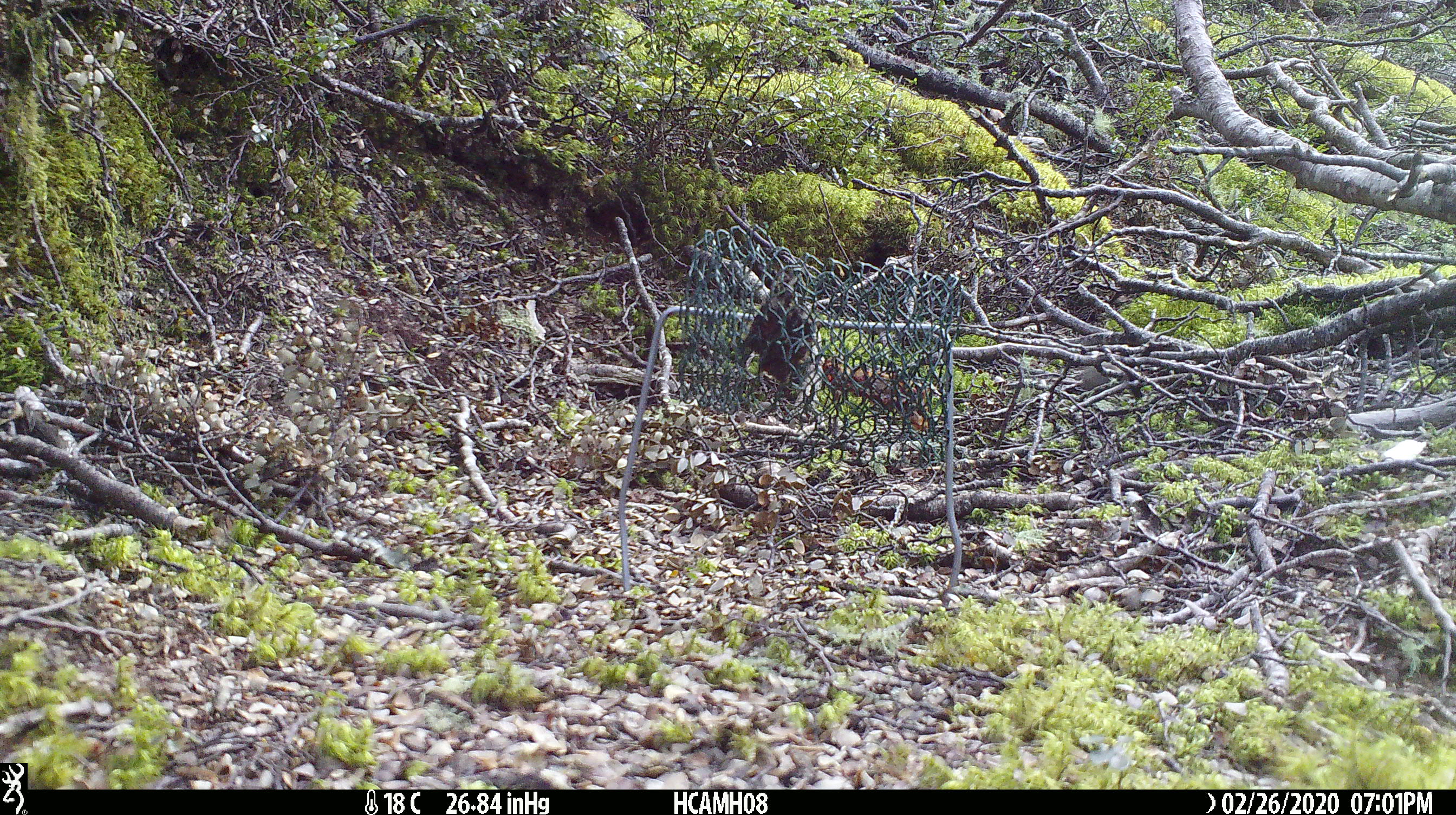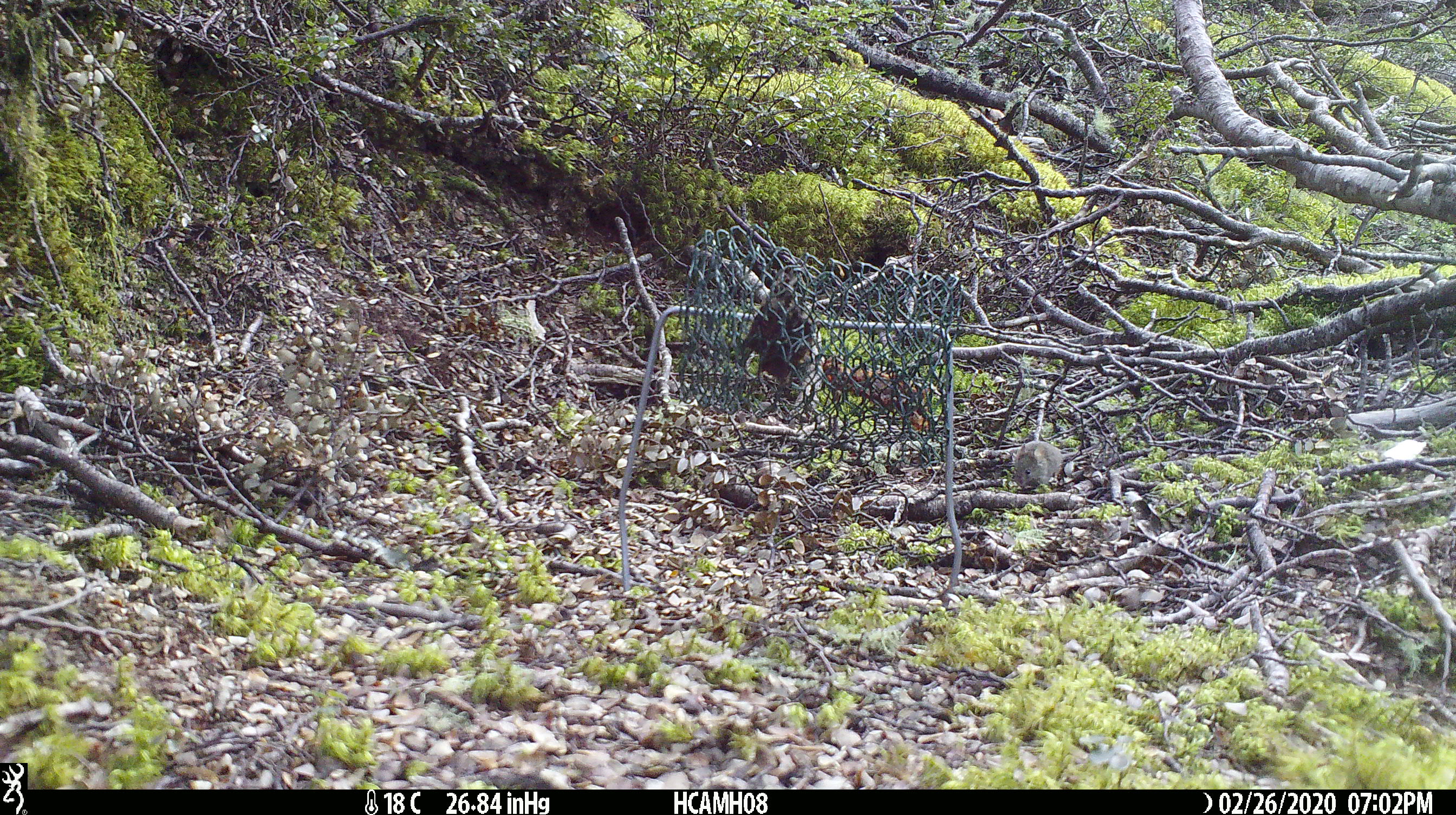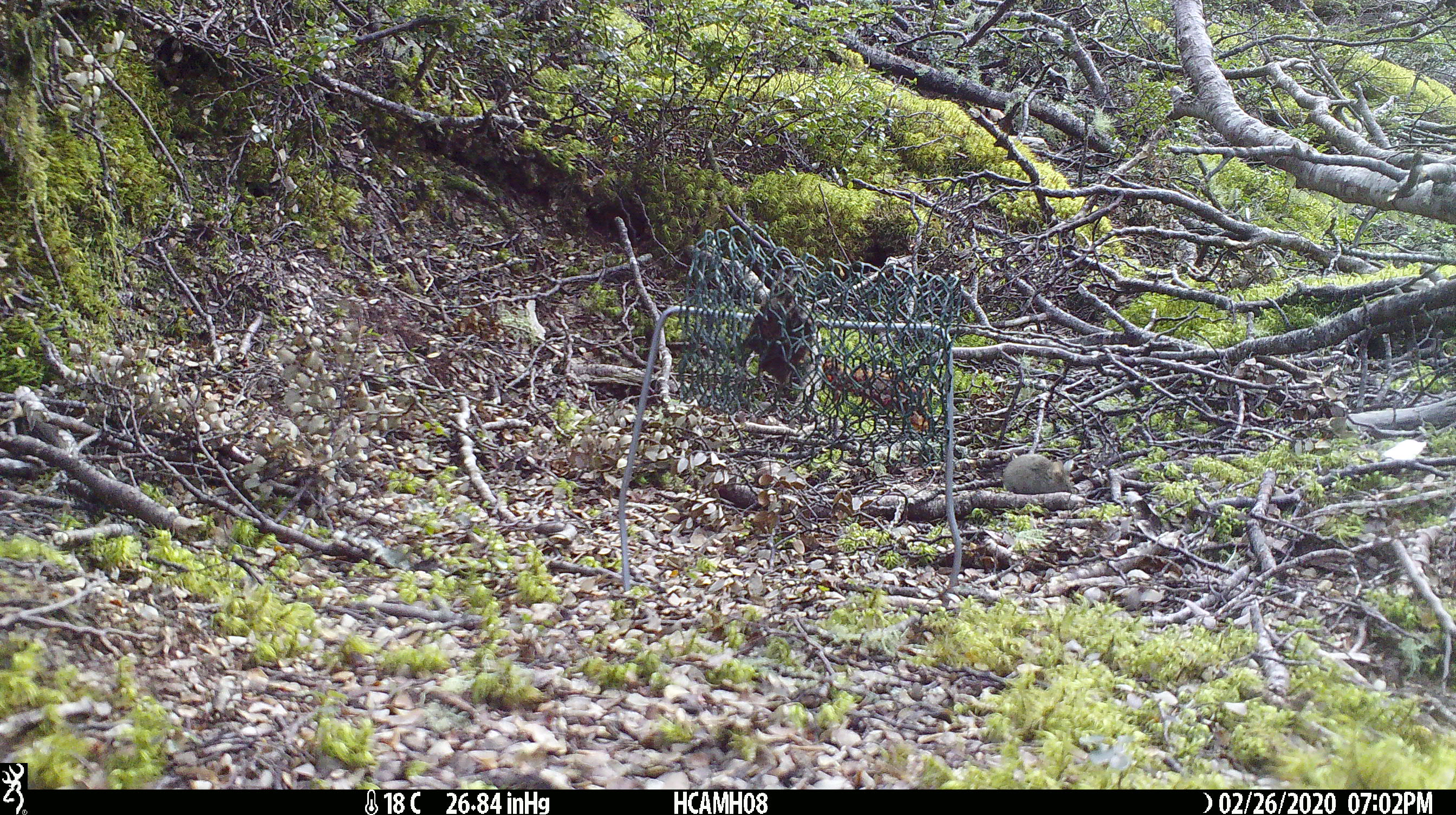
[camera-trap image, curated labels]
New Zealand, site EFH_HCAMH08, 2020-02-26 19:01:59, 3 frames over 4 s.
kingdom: Animalia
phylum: Chordata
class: Mammalia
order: Rodentia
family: Muridae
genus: Mus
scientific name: Mus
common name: mouse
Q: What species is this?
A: Mouse (Mus).